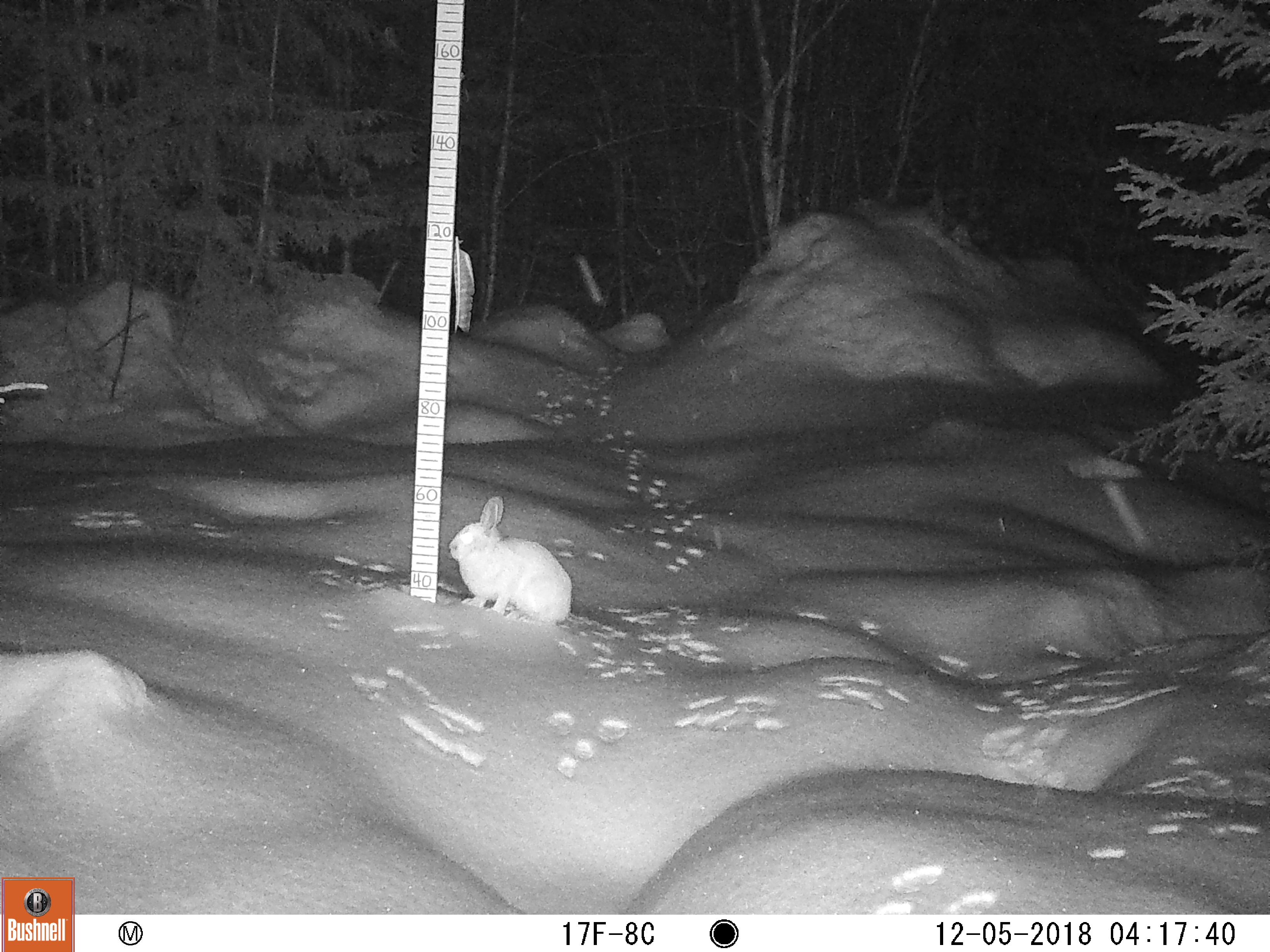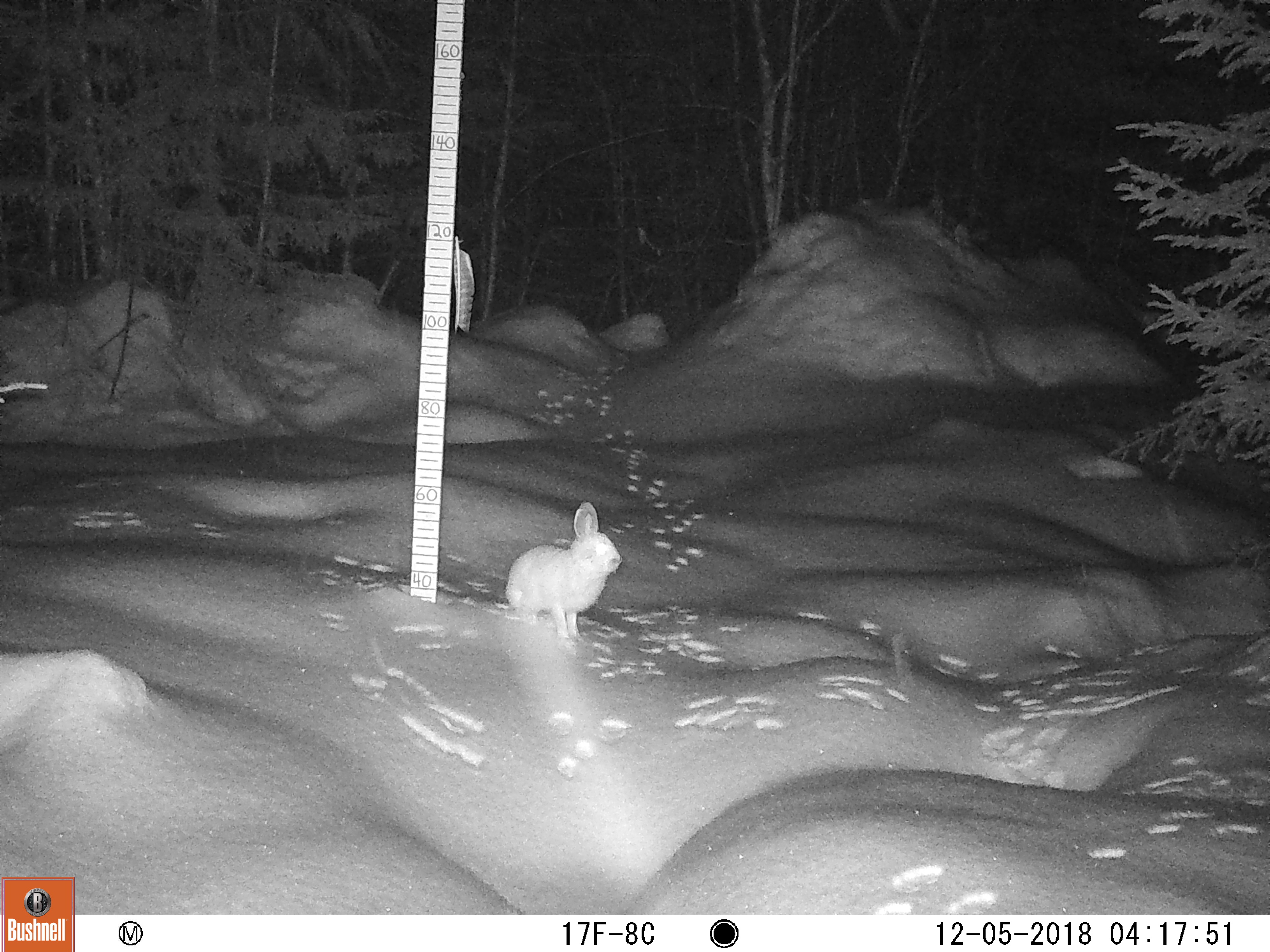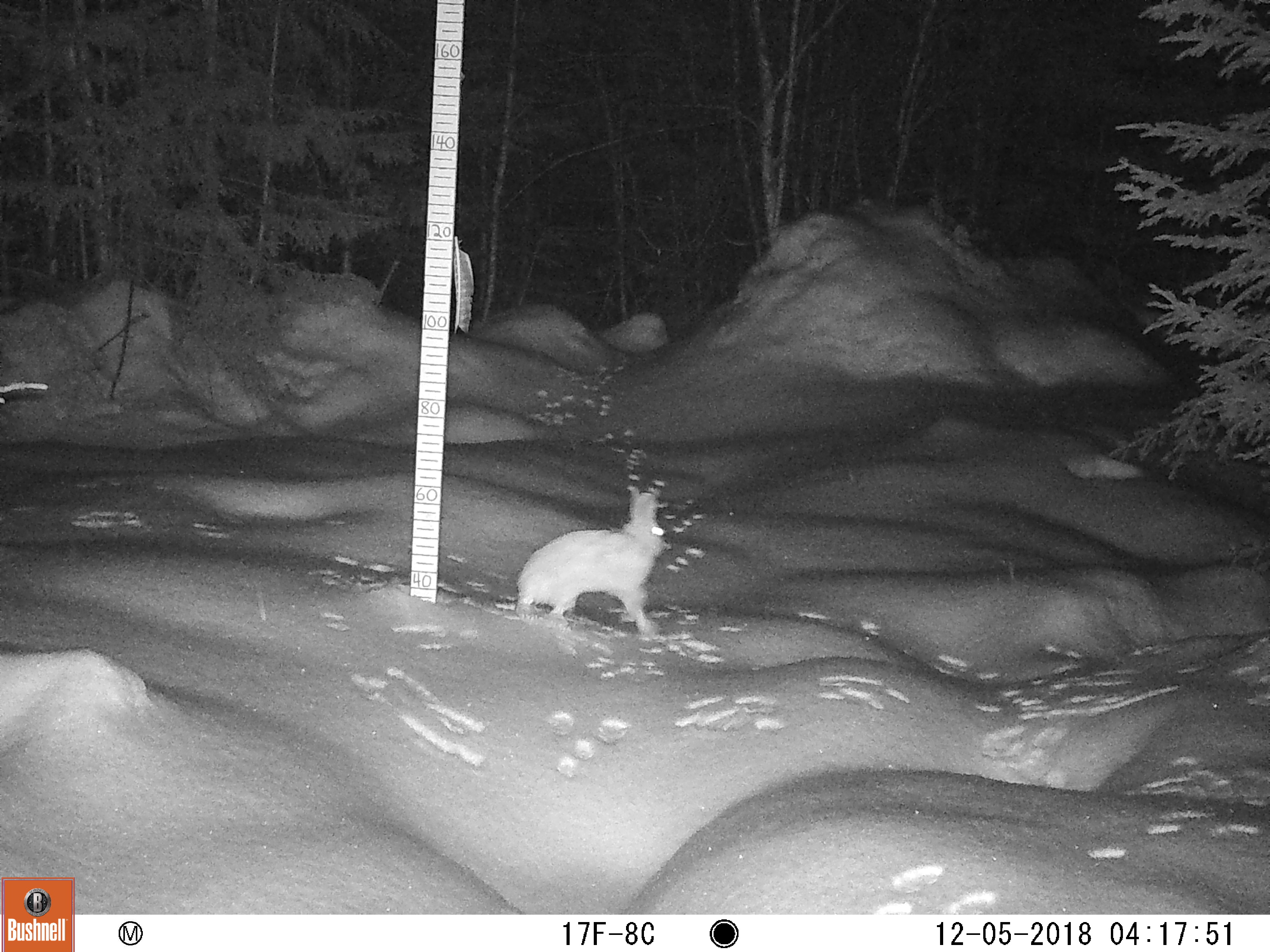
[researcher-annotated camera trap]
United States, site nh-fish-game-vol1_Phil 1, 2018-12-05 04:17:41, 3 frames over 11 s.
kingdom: Animalia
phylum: Chordata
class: Mammalia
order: Lagomorpha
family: Leporidae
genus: Lepus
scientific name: Lepus americanus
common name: snowshoe hare